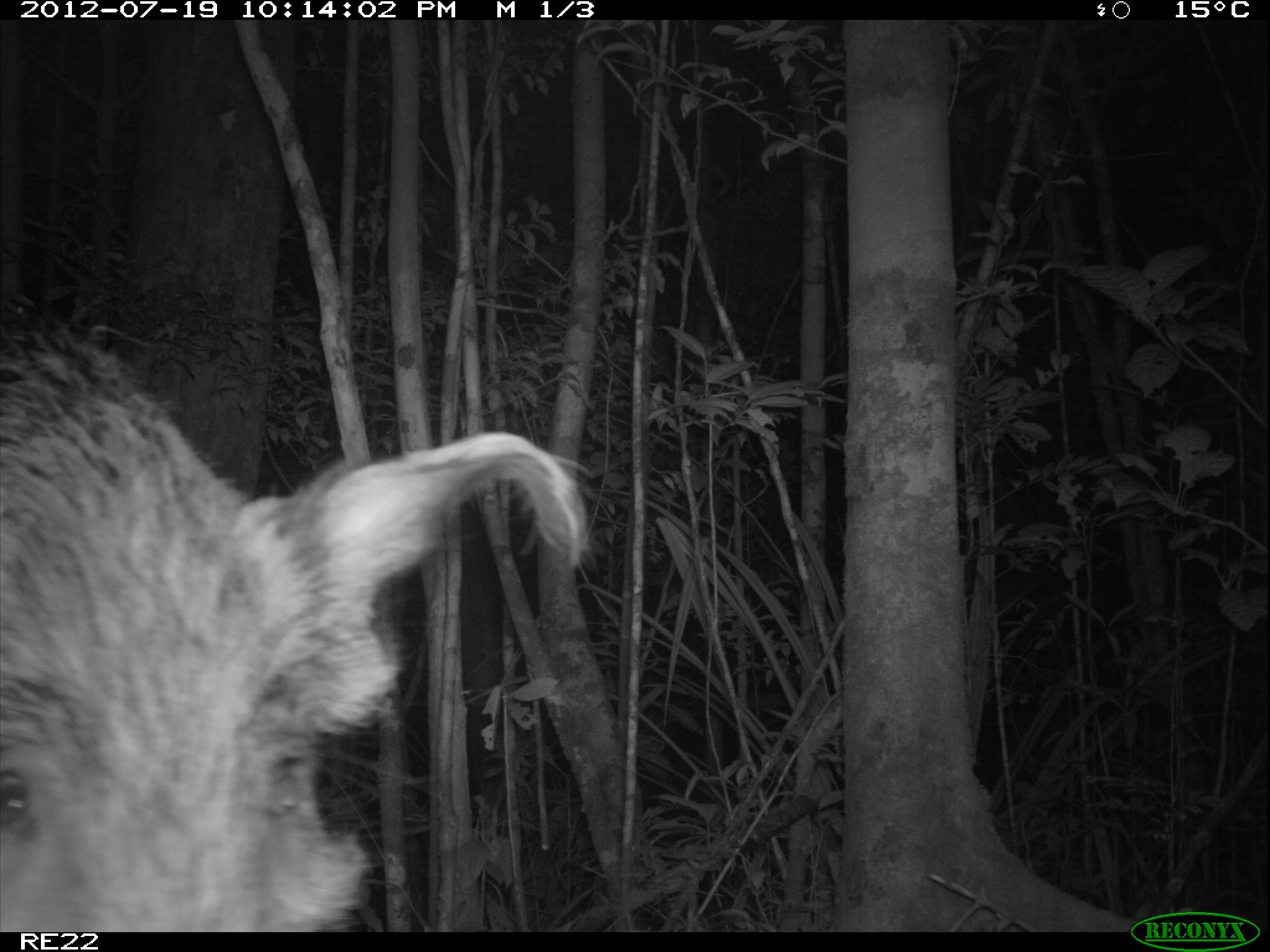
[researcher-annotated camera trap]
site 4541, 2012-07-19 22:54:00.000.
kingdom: Animalia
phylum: Chordata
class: Mammalia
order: Artiodactyla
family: Suidae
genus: Potamochoerus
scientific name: Potamochoerus larvatus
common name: bushpig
Potamochoerus larvatus (bushpig), count 1.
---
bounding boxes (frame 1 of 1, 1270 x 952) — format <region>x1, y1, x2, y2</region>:
potamochoerus larvatus: <region>0, 287, 591, 928</region>